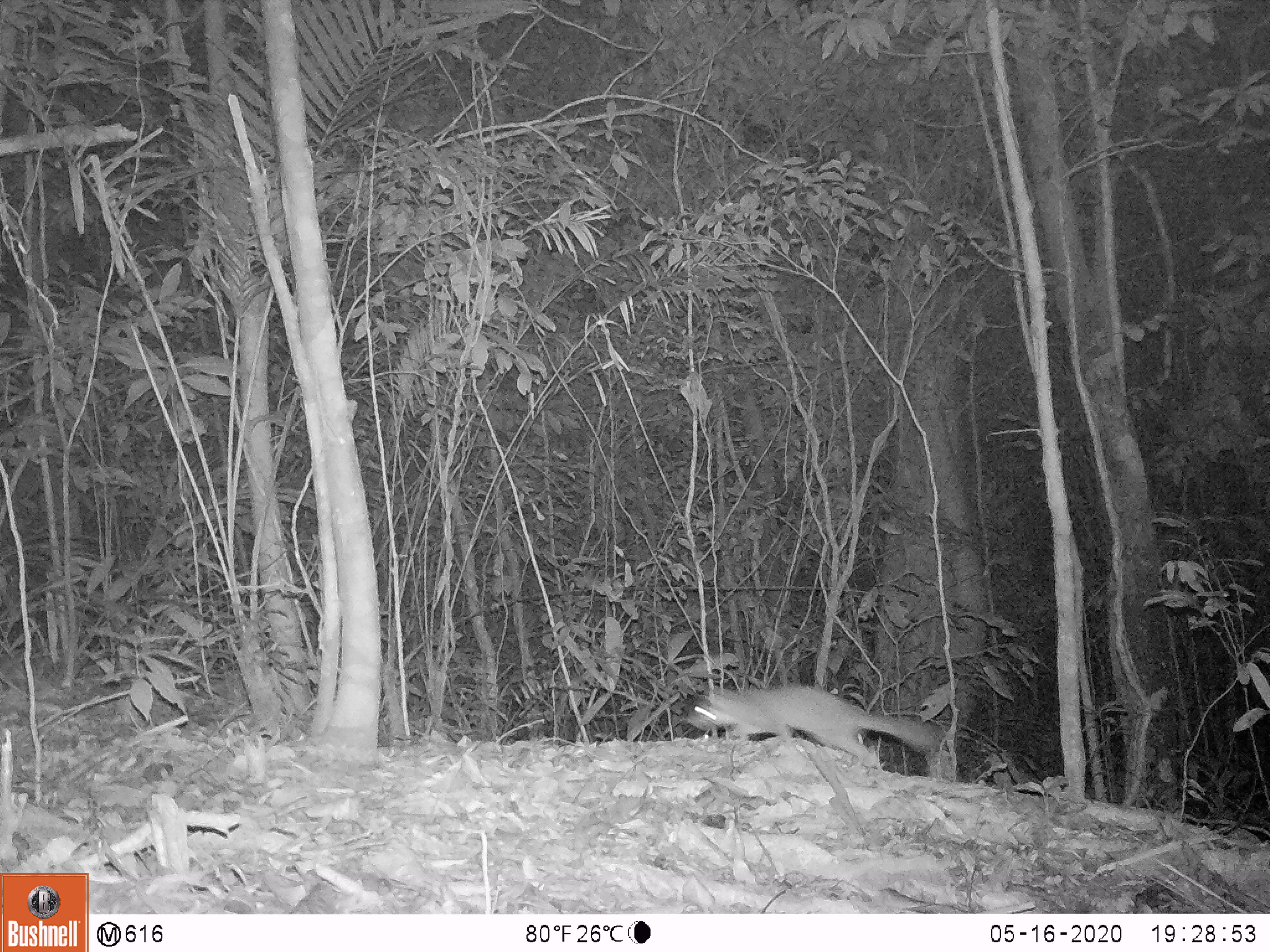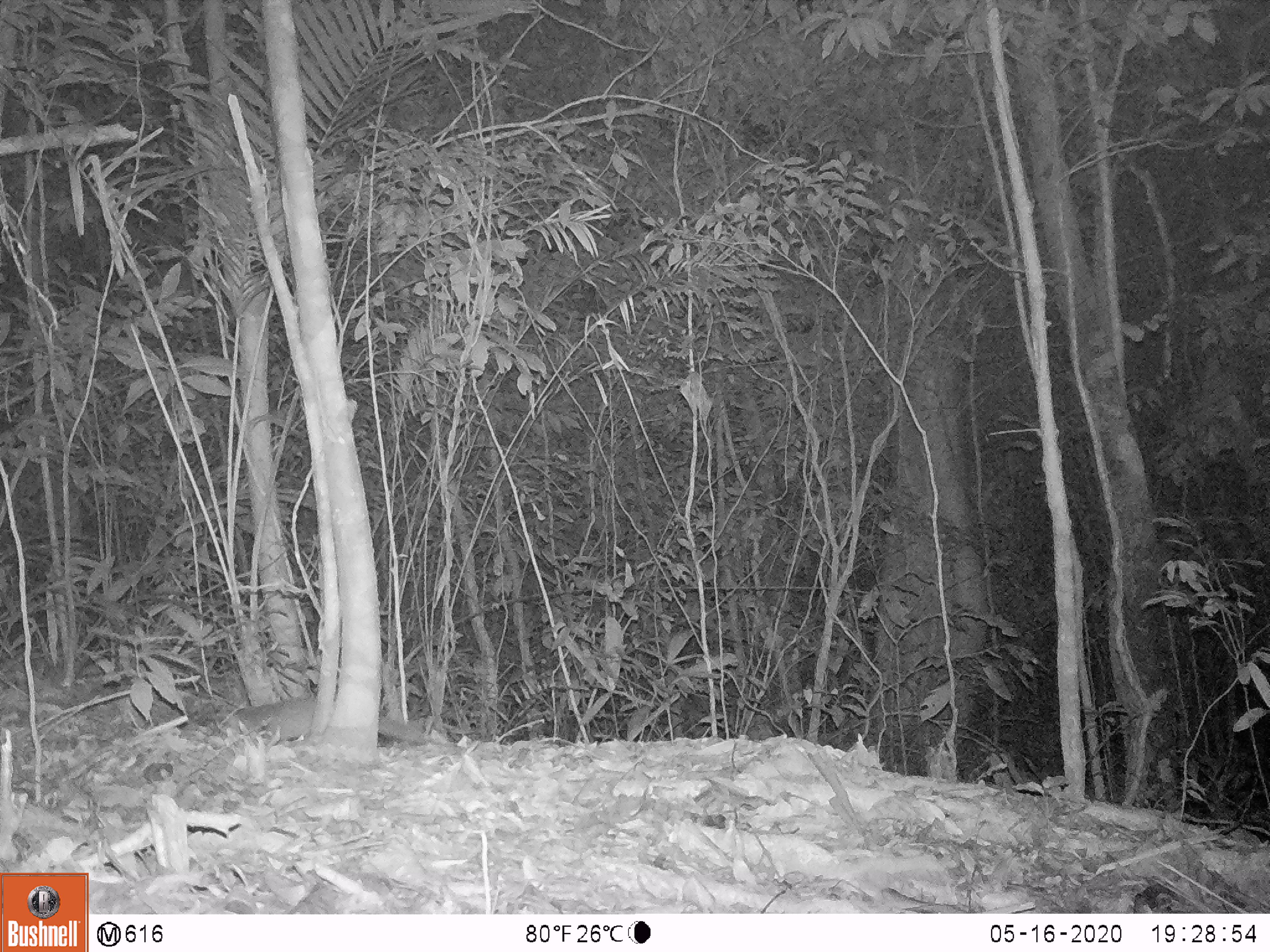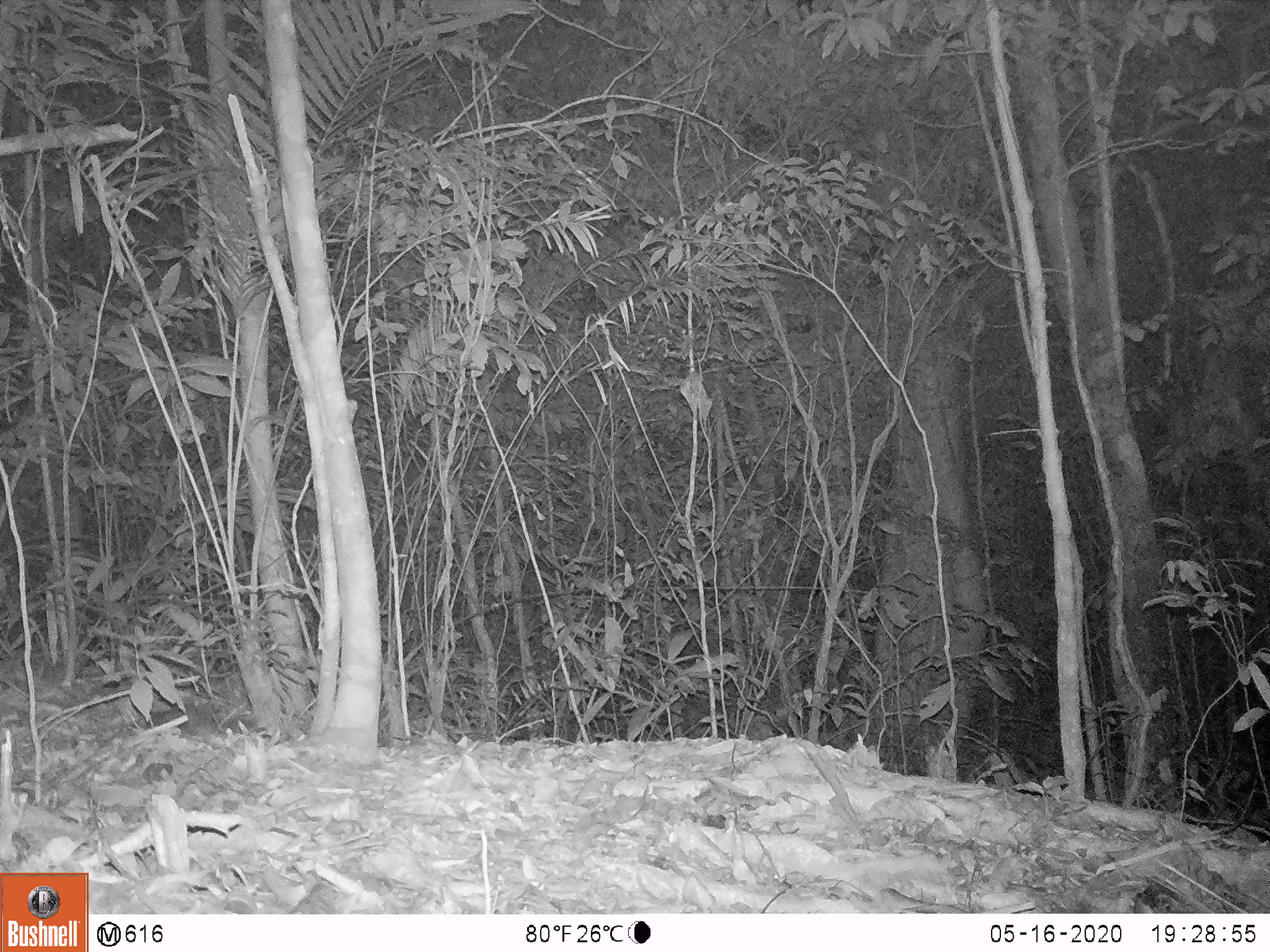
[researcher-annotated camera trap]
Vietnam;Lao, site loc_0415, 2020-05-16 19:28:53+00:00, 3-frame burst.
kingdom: Animalia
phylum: Chordata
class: Mammalia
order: Carnivora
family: Mustelidae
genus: Melogale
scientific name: Melogale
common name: ferret badger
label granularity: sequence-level